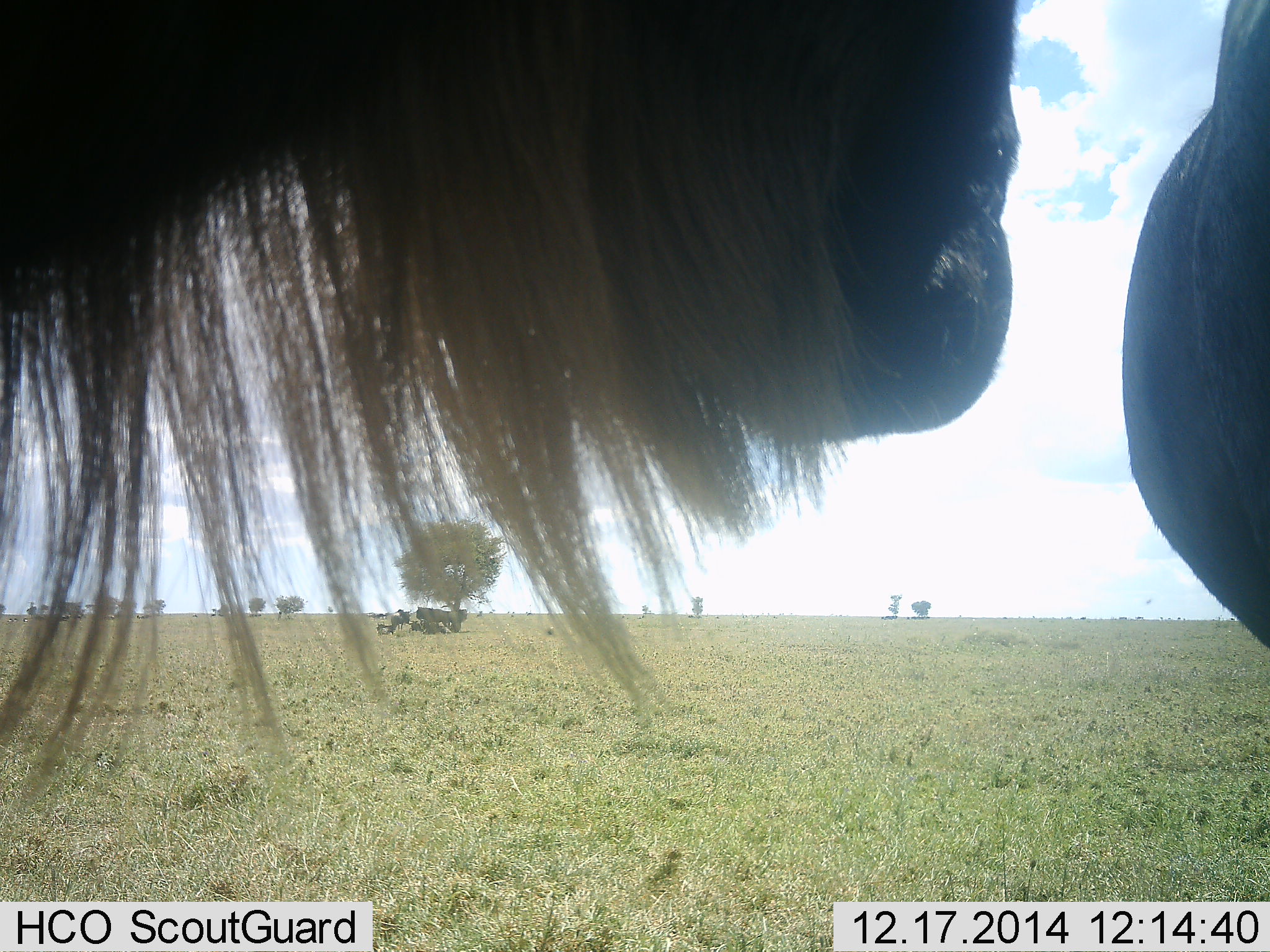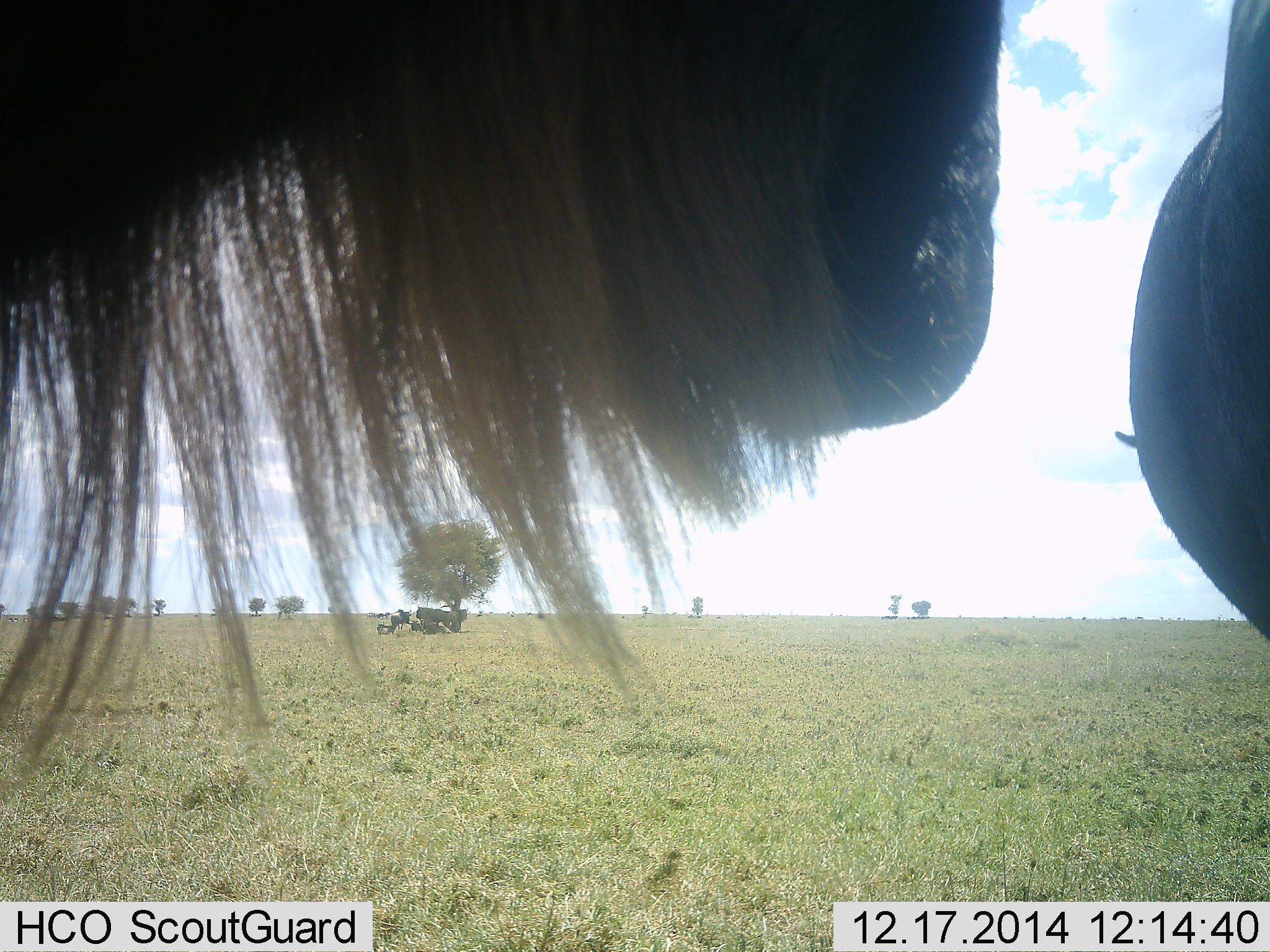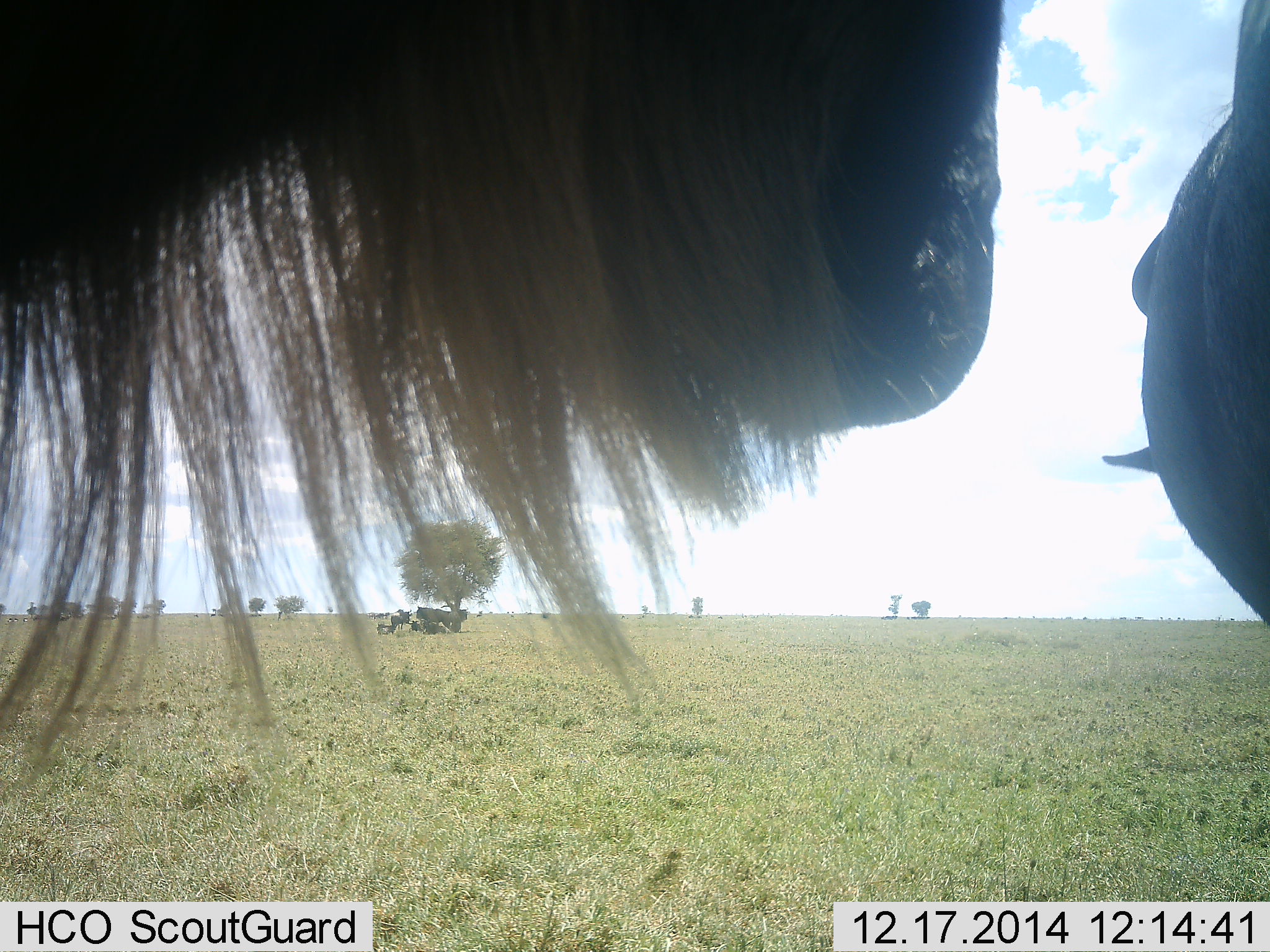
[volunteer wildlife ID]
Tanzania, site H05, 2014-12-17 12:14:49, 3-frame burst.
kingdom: Animalia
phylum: Chordata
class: Mammalia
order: Artiodactyla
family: Bovidae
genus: Connochaetes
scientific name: Connochaetes taurinus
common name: blue wildebeest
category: wildebeest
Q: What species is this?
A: Wildebeest (blue wildebeest) (Connochaetes taurinus).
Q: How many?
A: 2.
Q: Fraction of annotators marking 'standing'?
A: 90%.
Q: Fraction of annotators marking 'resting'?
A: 40%.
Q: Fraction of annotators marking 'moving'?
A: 10%.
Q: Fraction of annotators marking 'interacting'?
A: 0%.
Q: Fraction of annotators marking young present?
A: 0%.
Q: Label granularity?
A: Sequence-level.